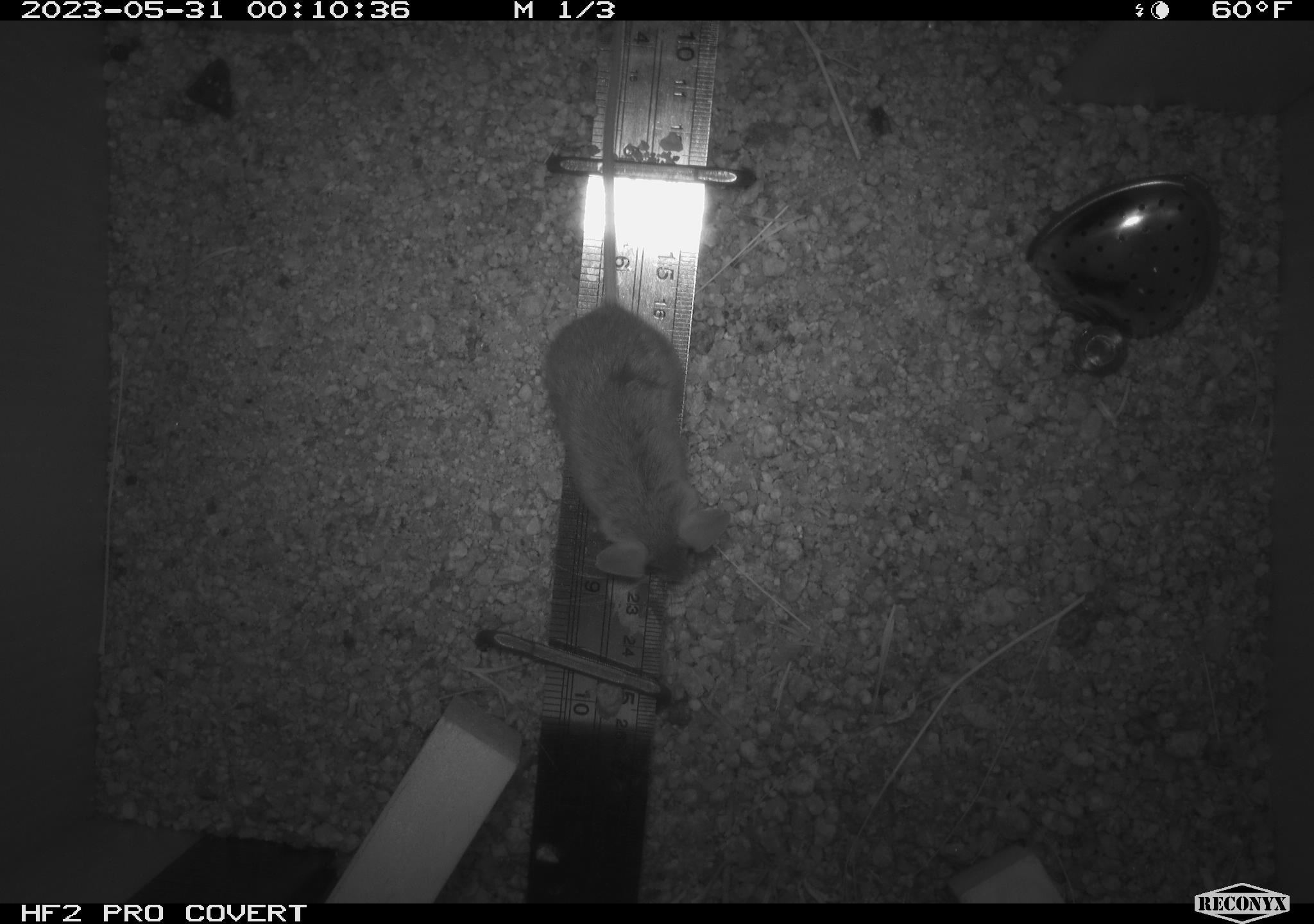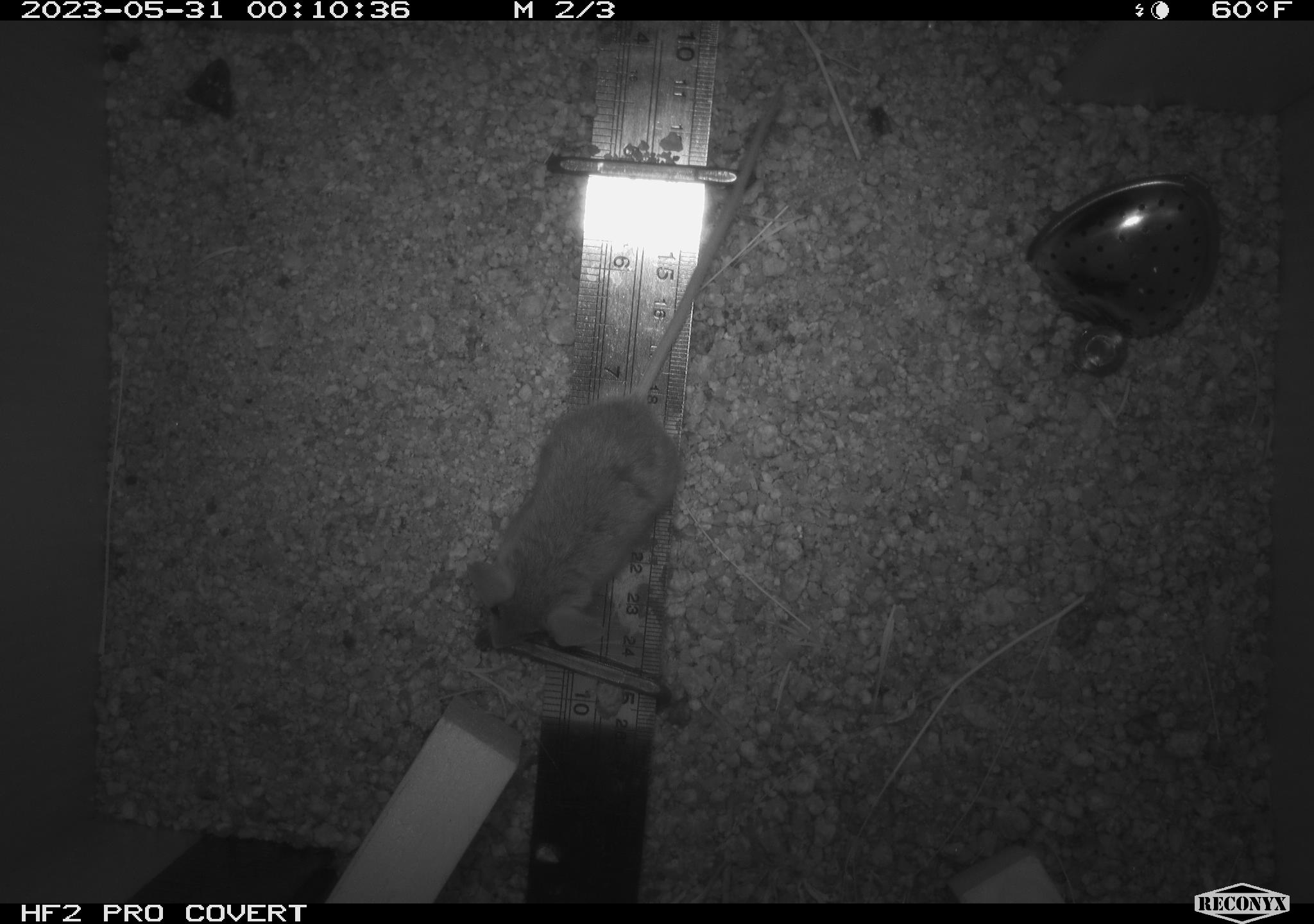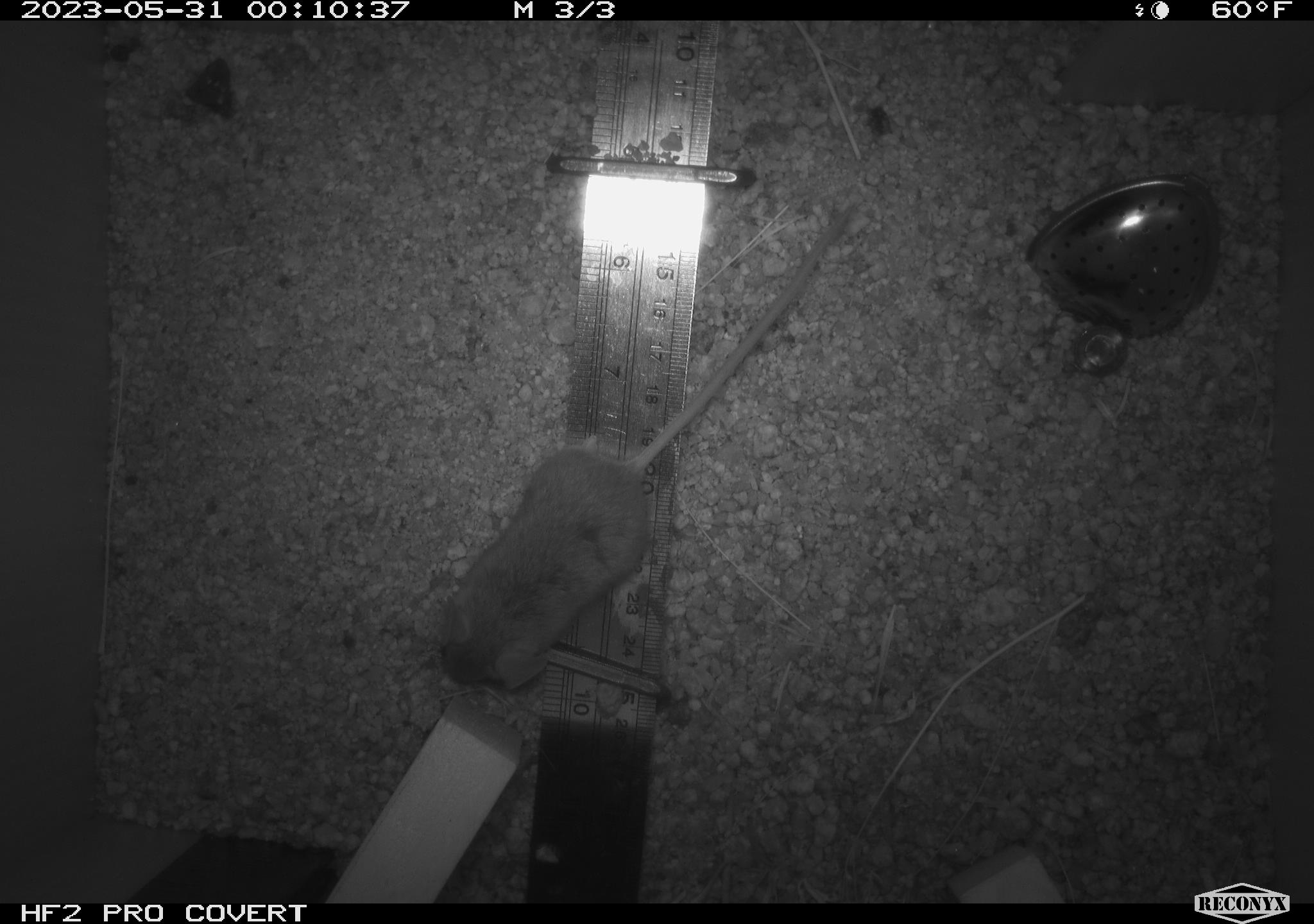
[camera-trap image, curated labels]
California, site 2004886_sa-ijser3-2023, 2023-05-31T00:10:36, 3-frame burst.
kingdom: Animalia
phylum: Chordata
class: Mammalia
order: Rodentia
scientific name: Rodentia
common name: mouse species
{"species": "mouse species (Rodentia)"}